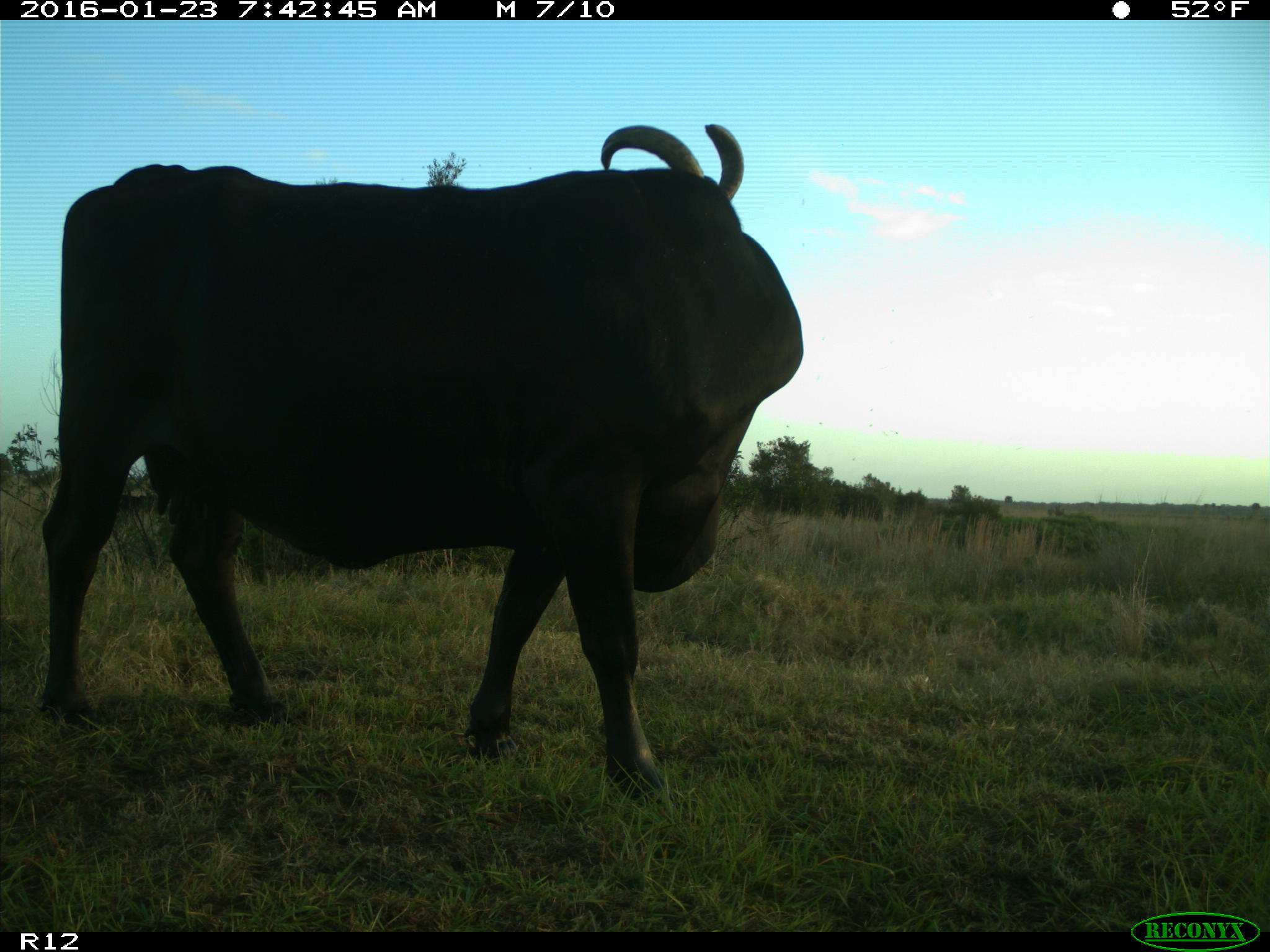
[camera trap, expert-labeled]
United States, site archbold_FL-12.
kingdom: Animalia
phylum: Chordata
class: Mammalia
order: Artiodactyla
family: Bovidae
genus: Bos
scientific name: Bos taurus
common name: domestic cow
Bos taurus (domestic cow).